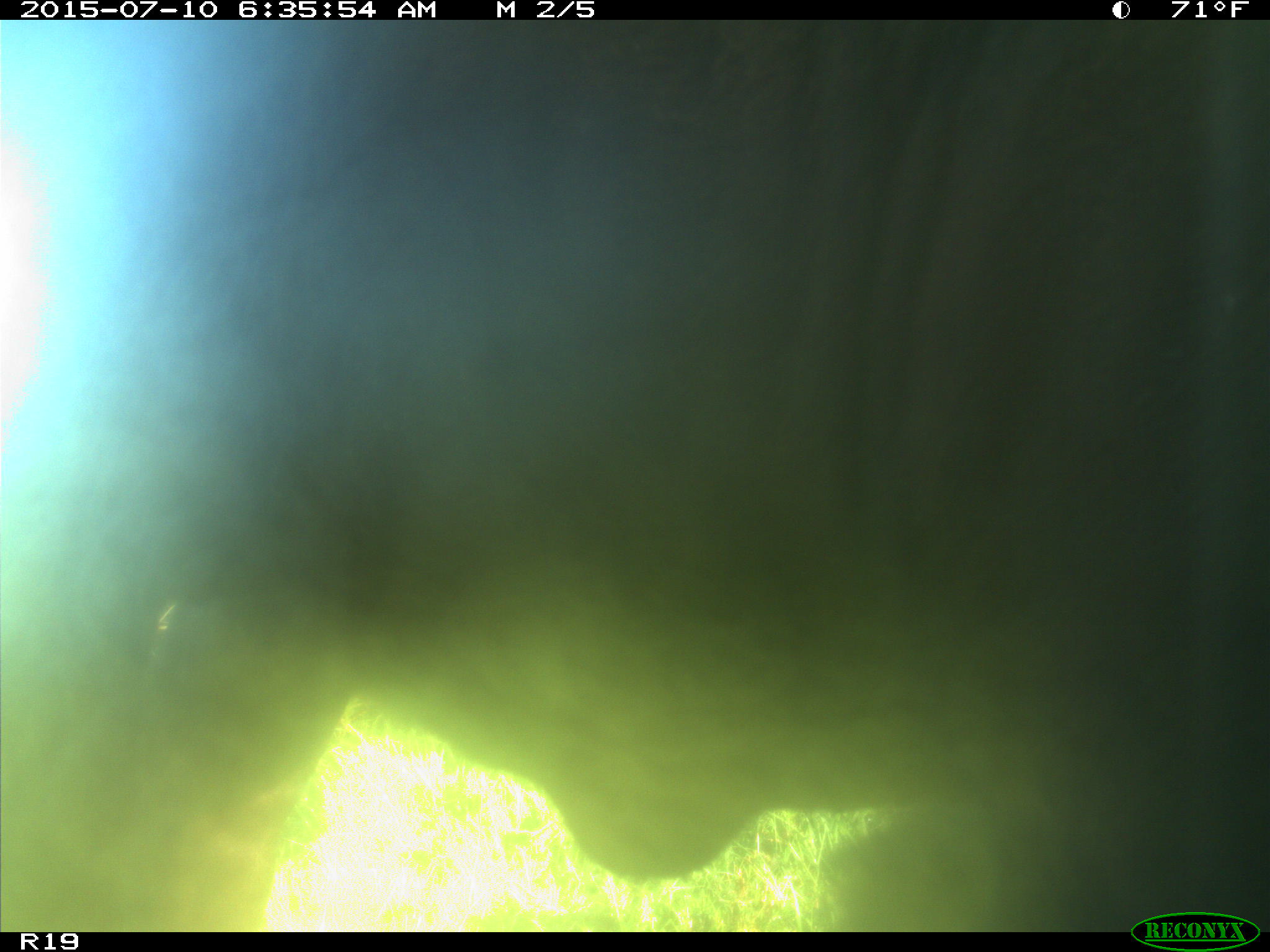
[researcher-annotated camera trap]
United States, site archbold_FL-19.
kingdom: Animalia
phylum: Chordata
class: Mammalia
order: Artiodactyla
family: Bovidae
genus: Bos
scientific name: Bos taurus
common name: domestic cow